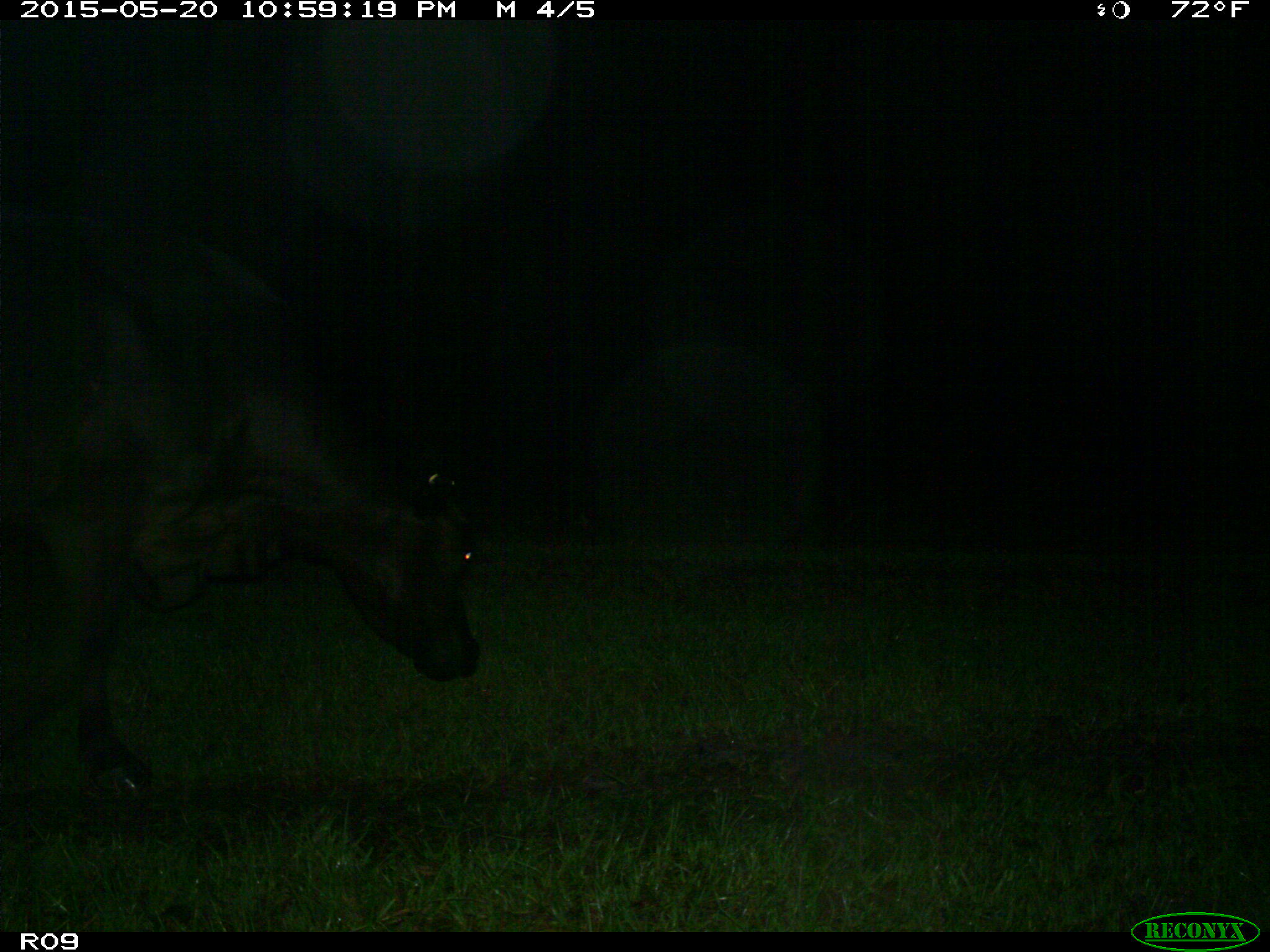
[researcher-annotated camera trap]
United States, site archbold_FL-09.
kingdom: Animalia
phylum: Chordata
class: Mammalia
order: Artiodactyla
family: Bovidae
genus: Bos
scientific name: Bos taurus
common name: domestic cow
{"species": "Bos taurus (domestic cow)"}